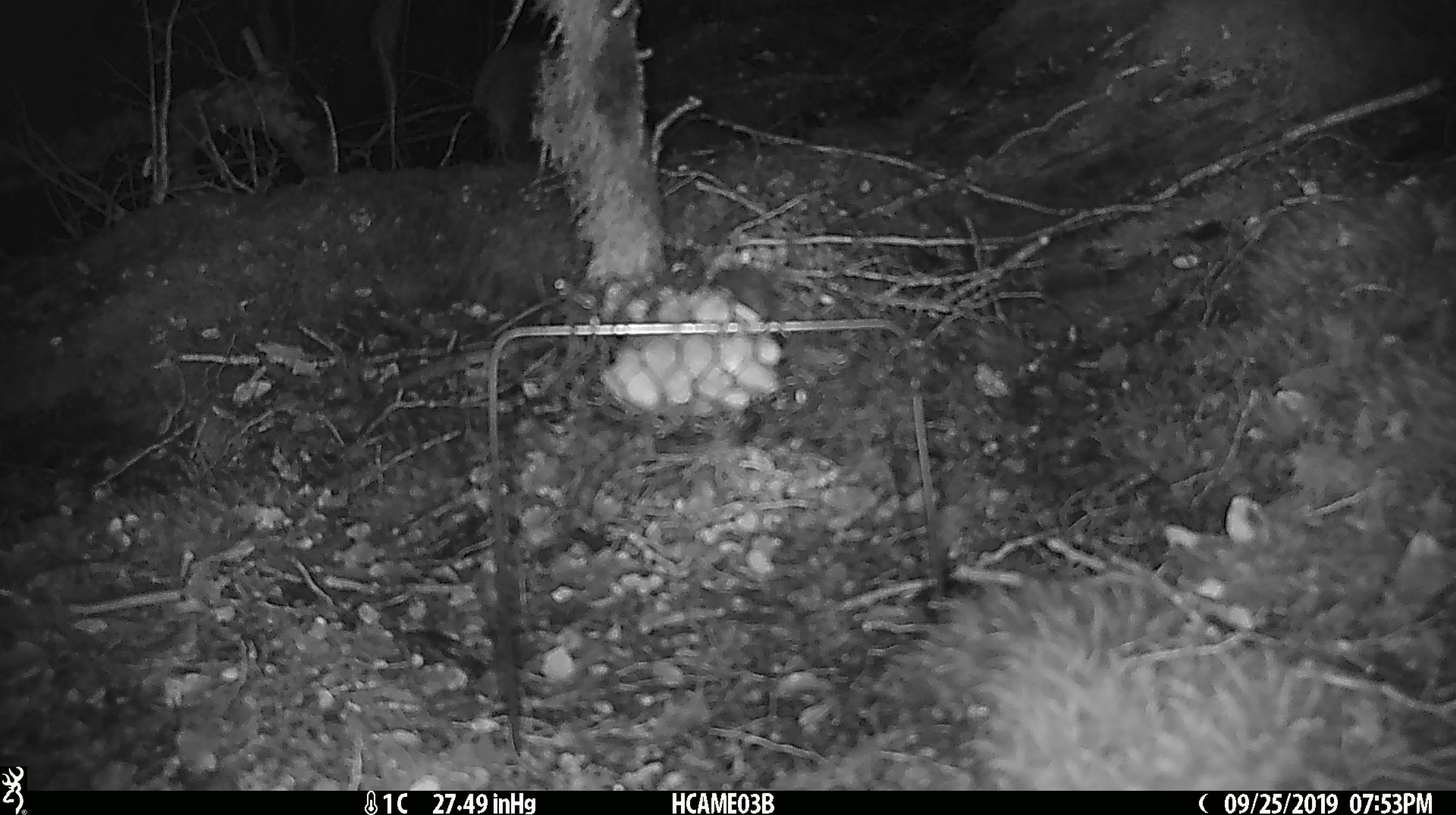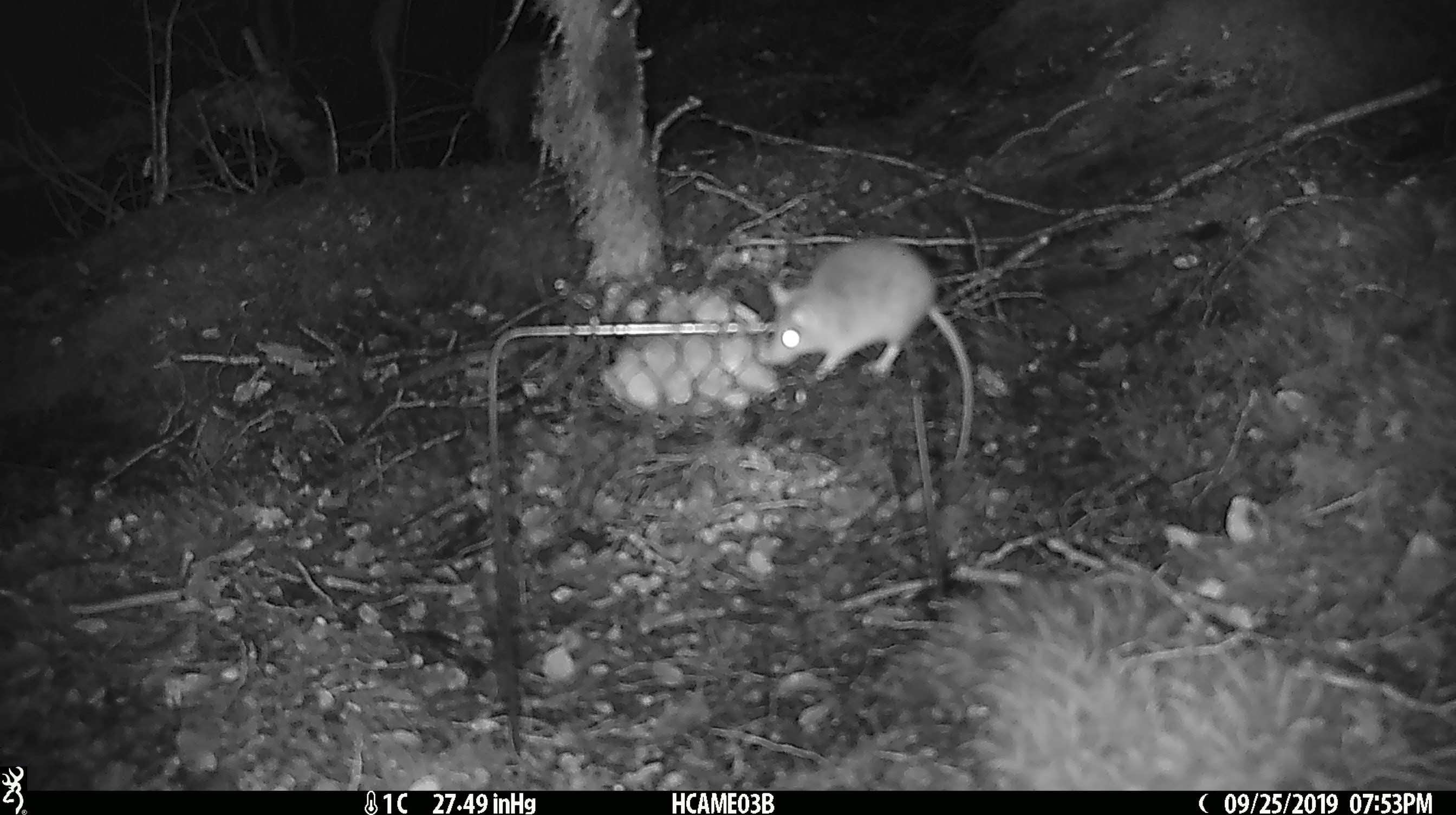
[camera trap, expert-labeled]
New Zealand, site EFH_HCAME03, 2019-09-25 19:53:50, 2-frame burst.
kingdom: Animalia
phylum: Chordata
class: Mammalia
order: Rodentia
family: Muridae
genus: Mus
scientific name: Mus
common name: mouse